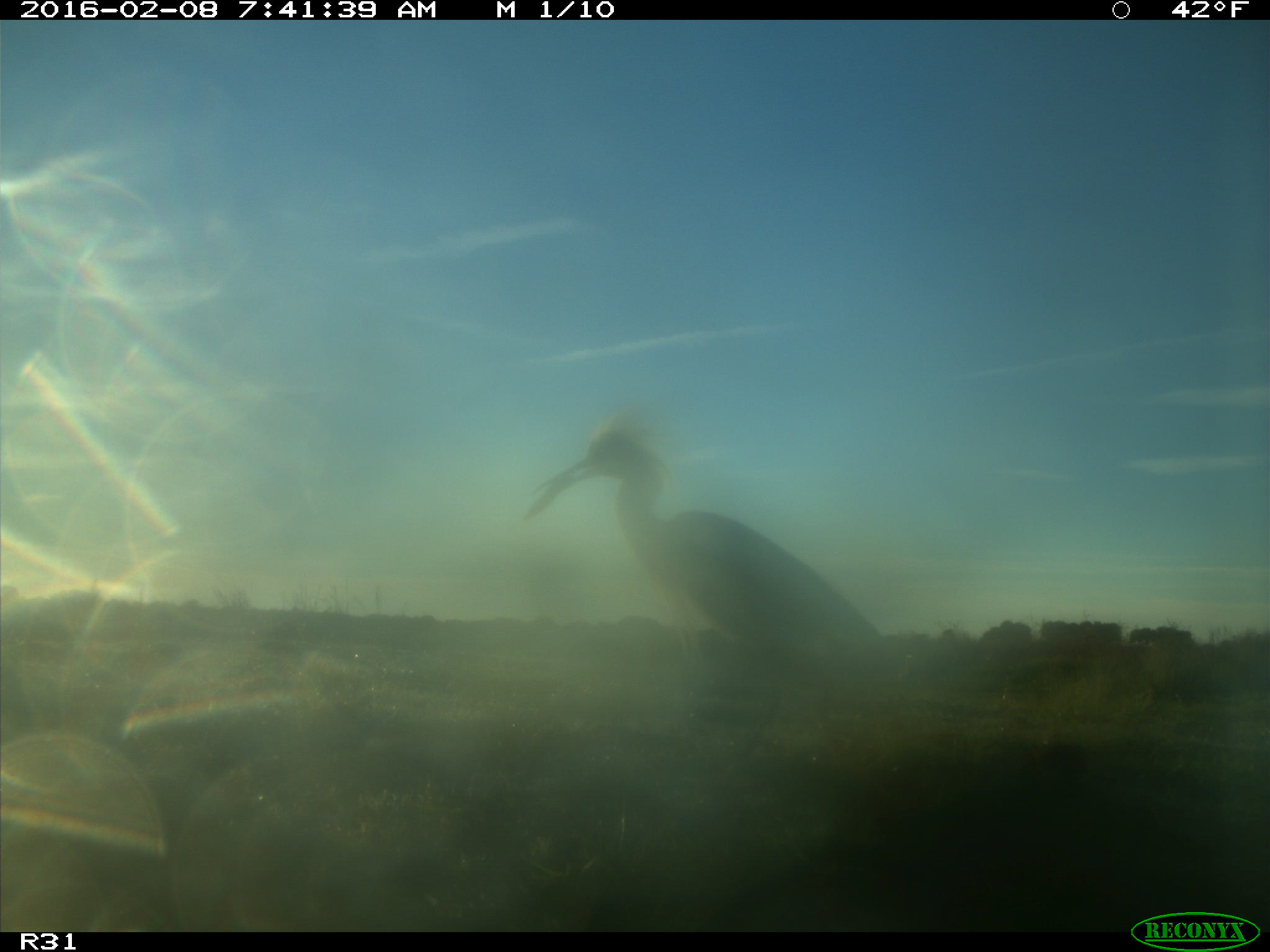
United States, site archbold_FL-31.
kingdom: Animalia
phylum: Chordata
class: Aves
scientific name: Aves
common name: birds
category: unidentified bird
Unidentified bird (birds) (Aves).